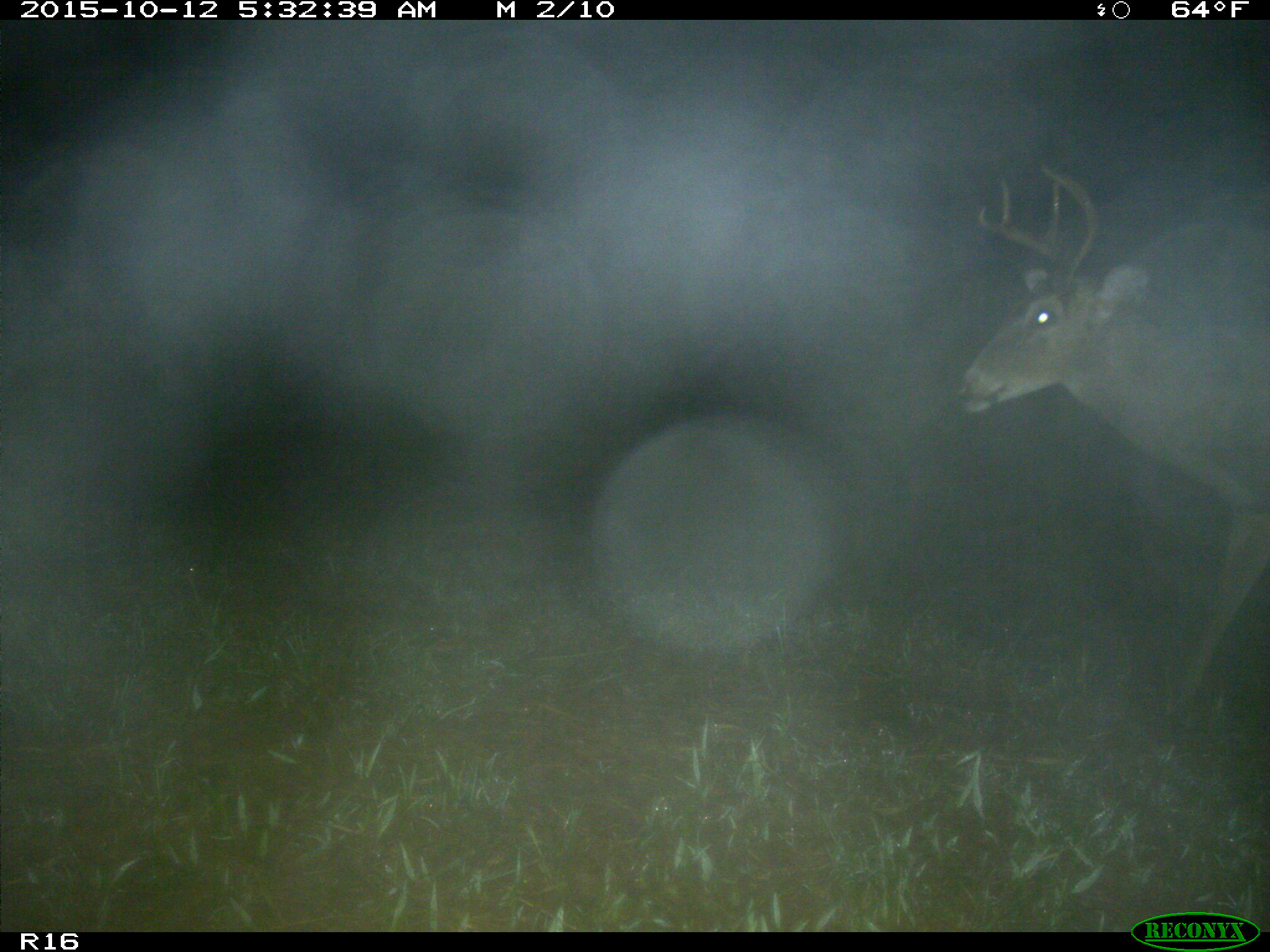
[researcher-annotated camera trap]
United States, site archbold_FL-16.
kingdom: Animalia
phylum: Chordata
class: Mammalia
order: Artiodactyla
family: Cervidae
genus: Odocoileus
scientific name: Odocoileus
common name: deer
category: unidentified deer